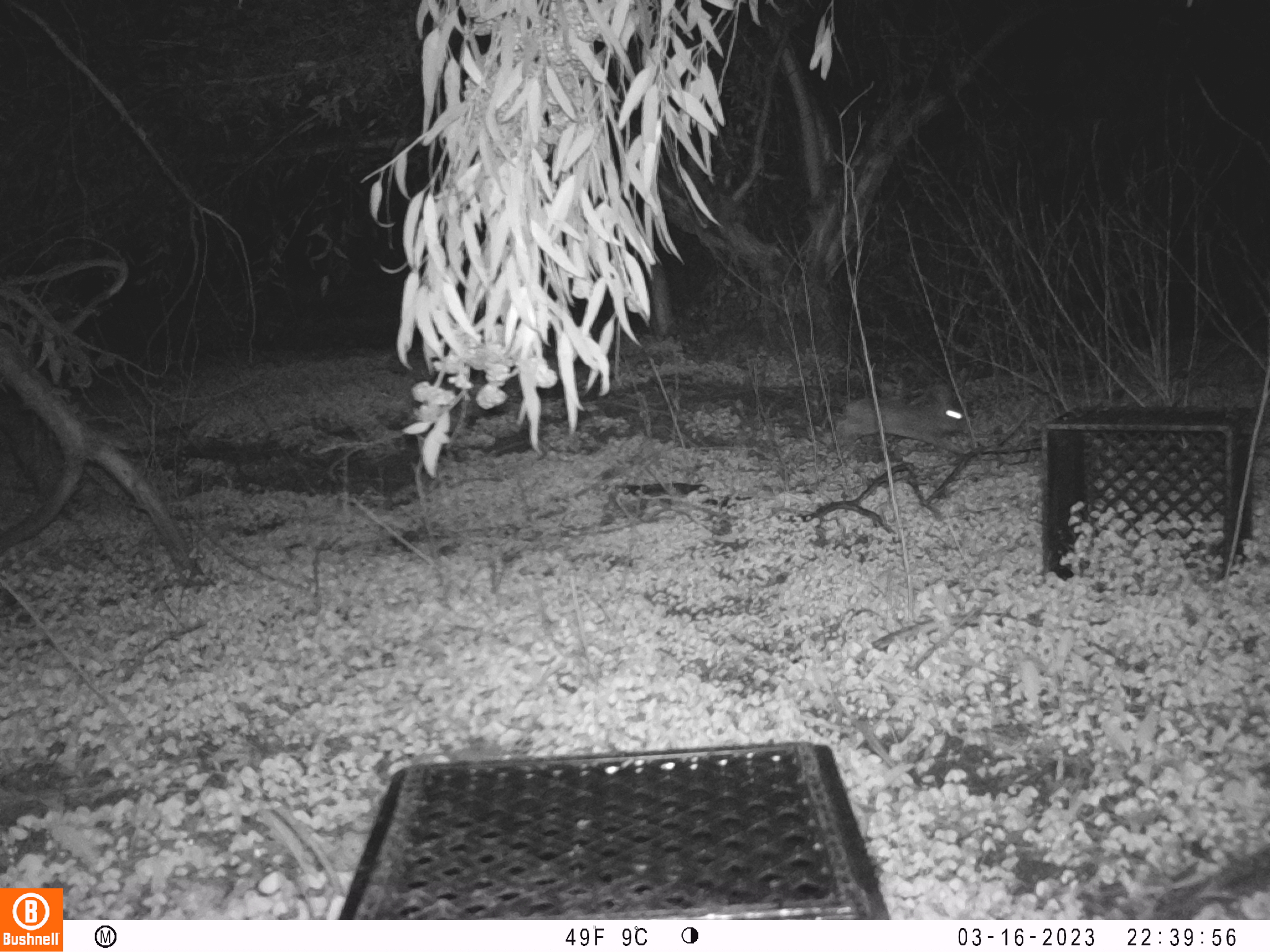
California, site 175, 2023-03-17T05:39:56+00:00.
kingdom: Animalia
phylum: Chordata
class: Mammalia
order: Lagomorpha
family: Leporidae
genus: Sylvilagus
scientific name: Sylvilagus bachmani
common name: brush rabbit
Brush rabbit (Sylvilagus bachmani).